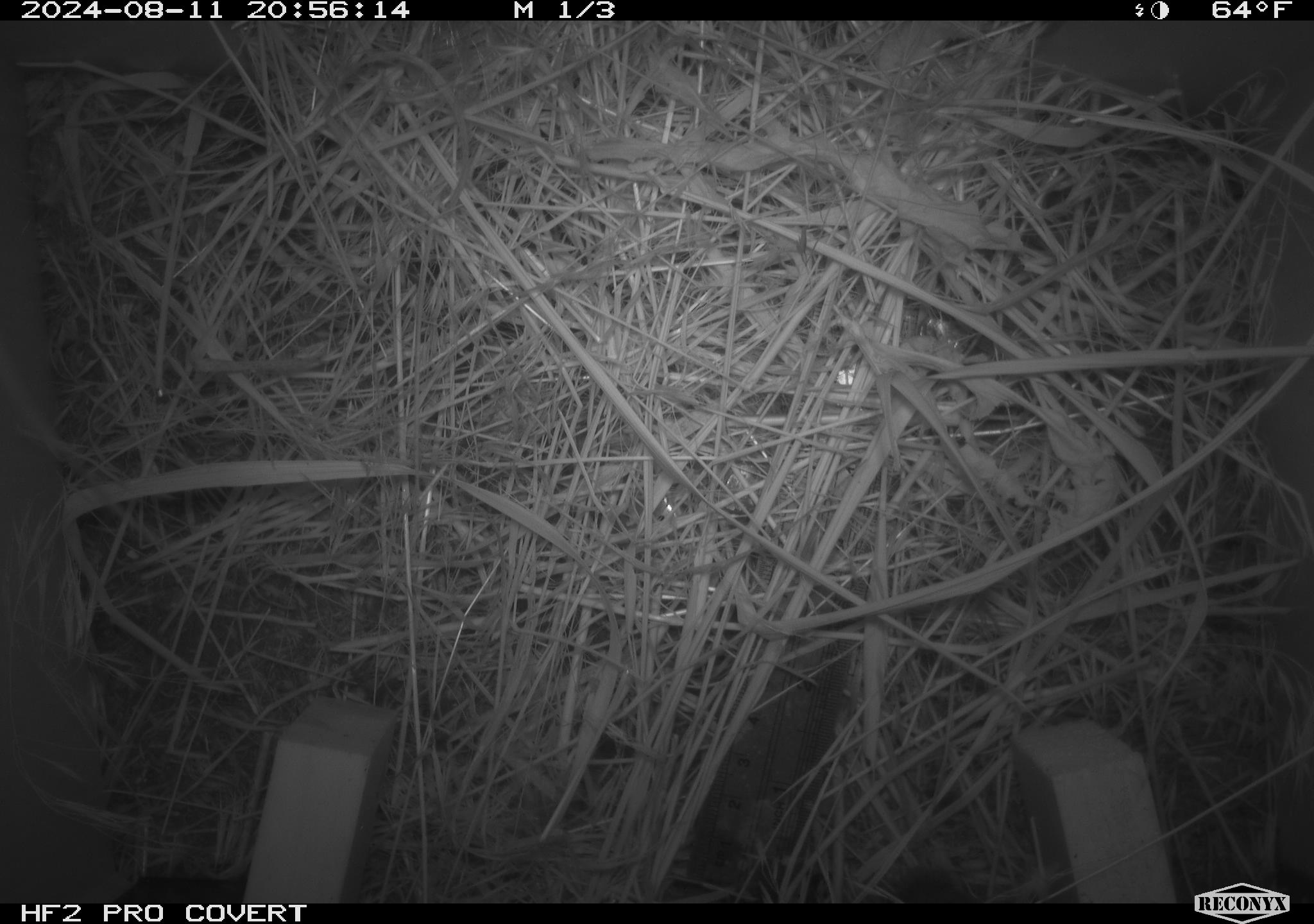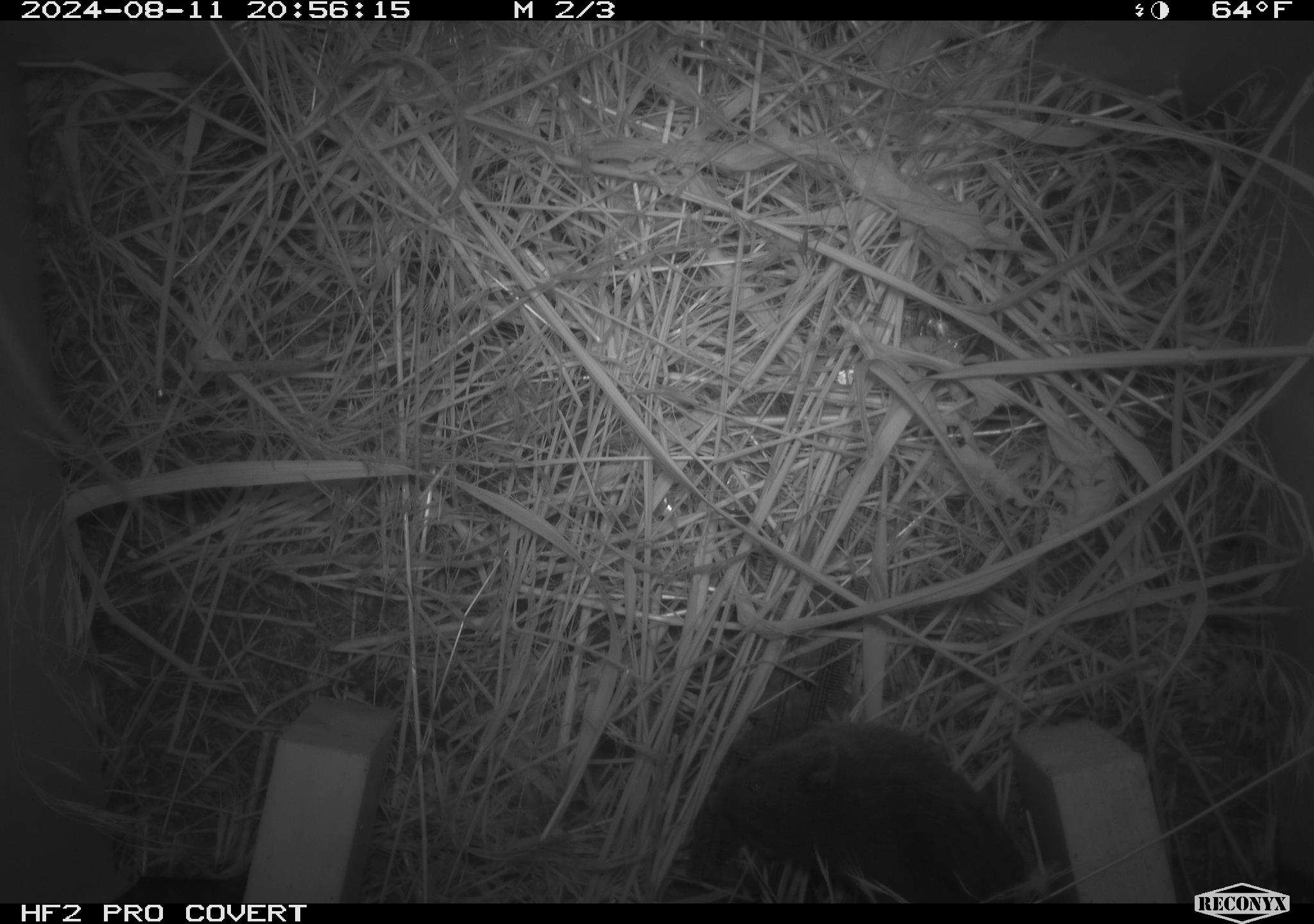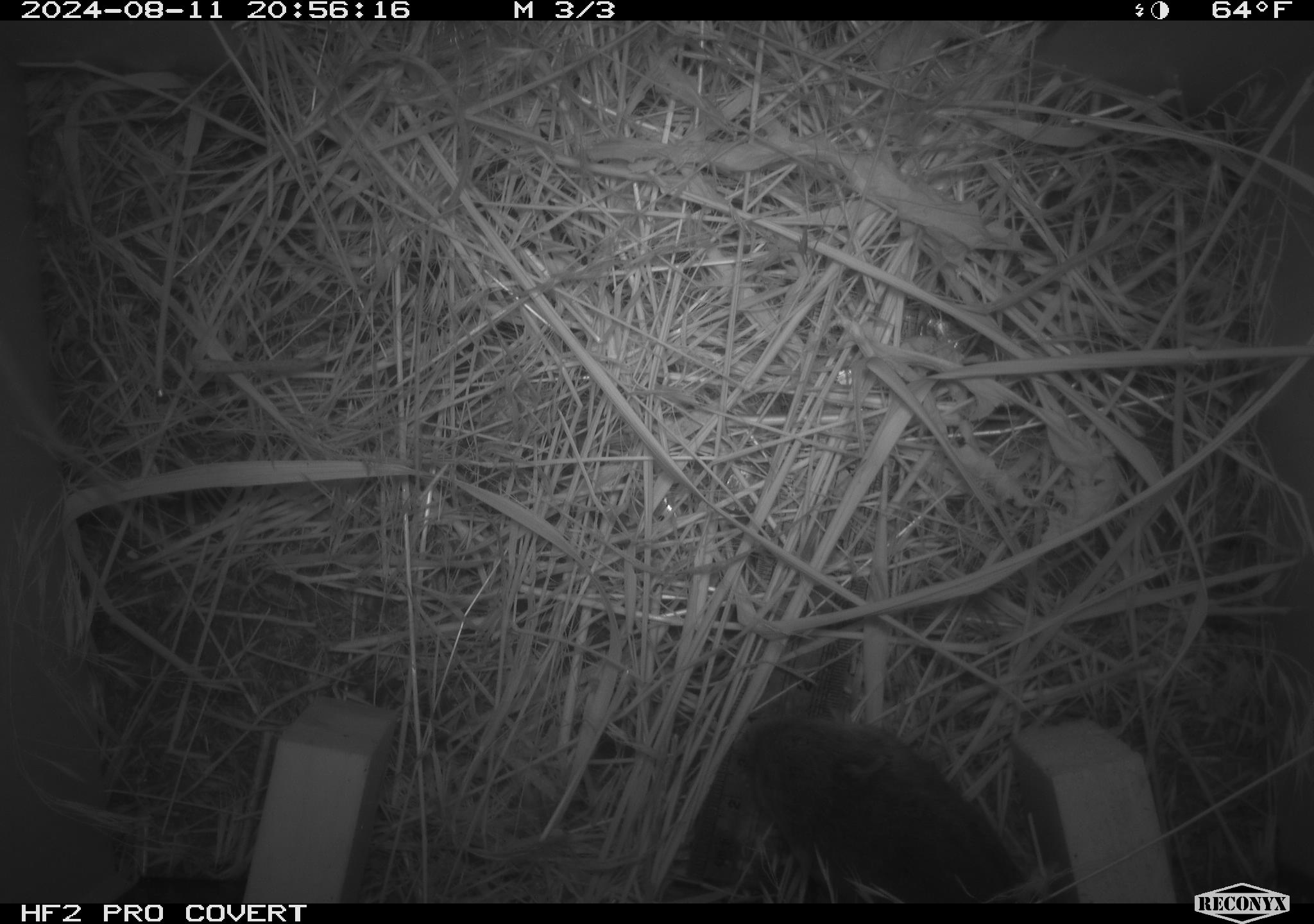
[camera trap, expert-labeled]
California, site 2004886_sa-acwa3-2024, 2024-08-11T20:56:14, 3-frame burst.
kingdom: Animalia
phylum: Chordata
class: Mammalia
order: Rodentia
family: Cricetidae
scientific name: Arvicolinae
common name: voles, lemmings, and muskrats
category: arvicolinae subfamily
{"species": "arvicolinae subfamily (voles, lemmings, and muskrats) (Arvicolinae)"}